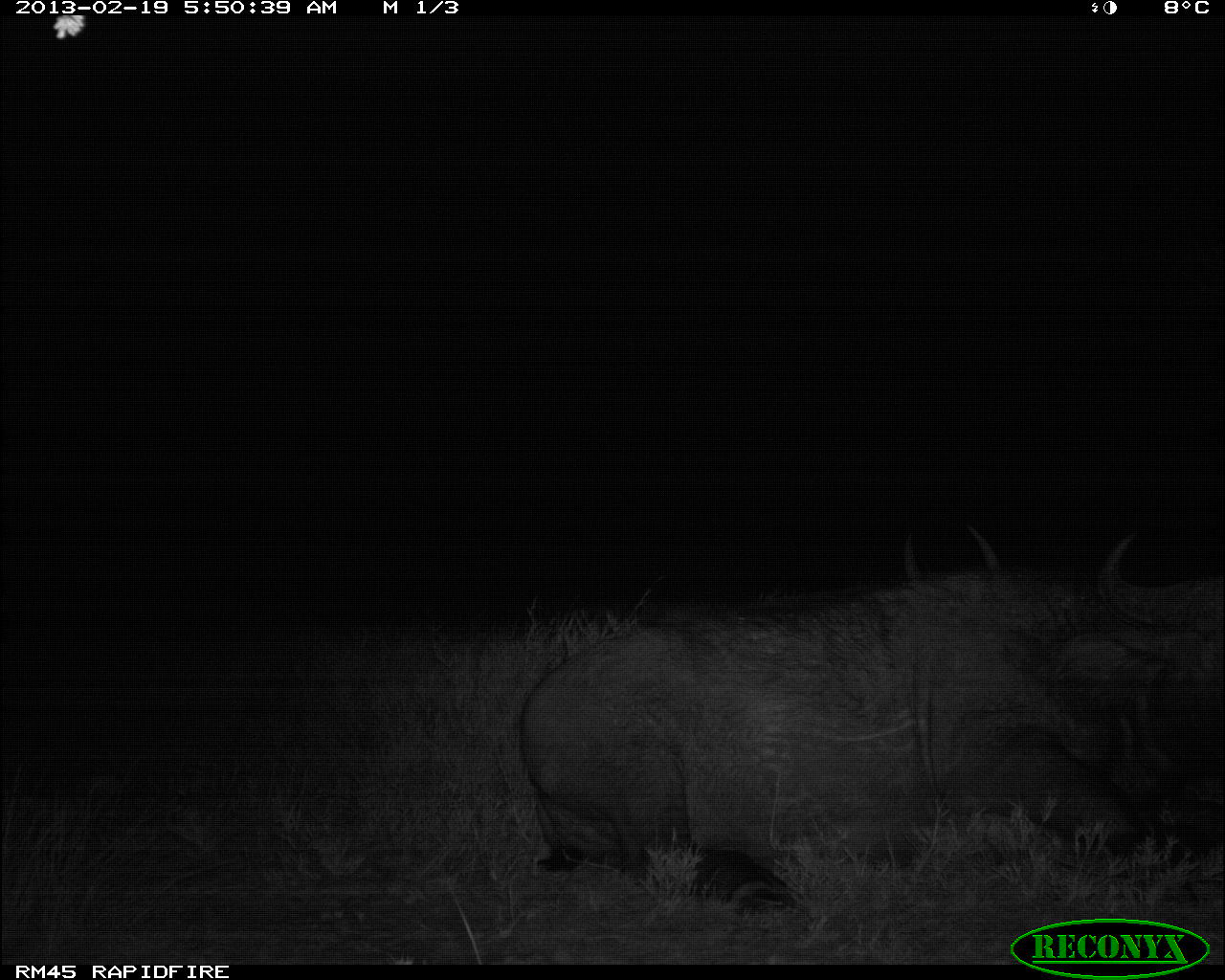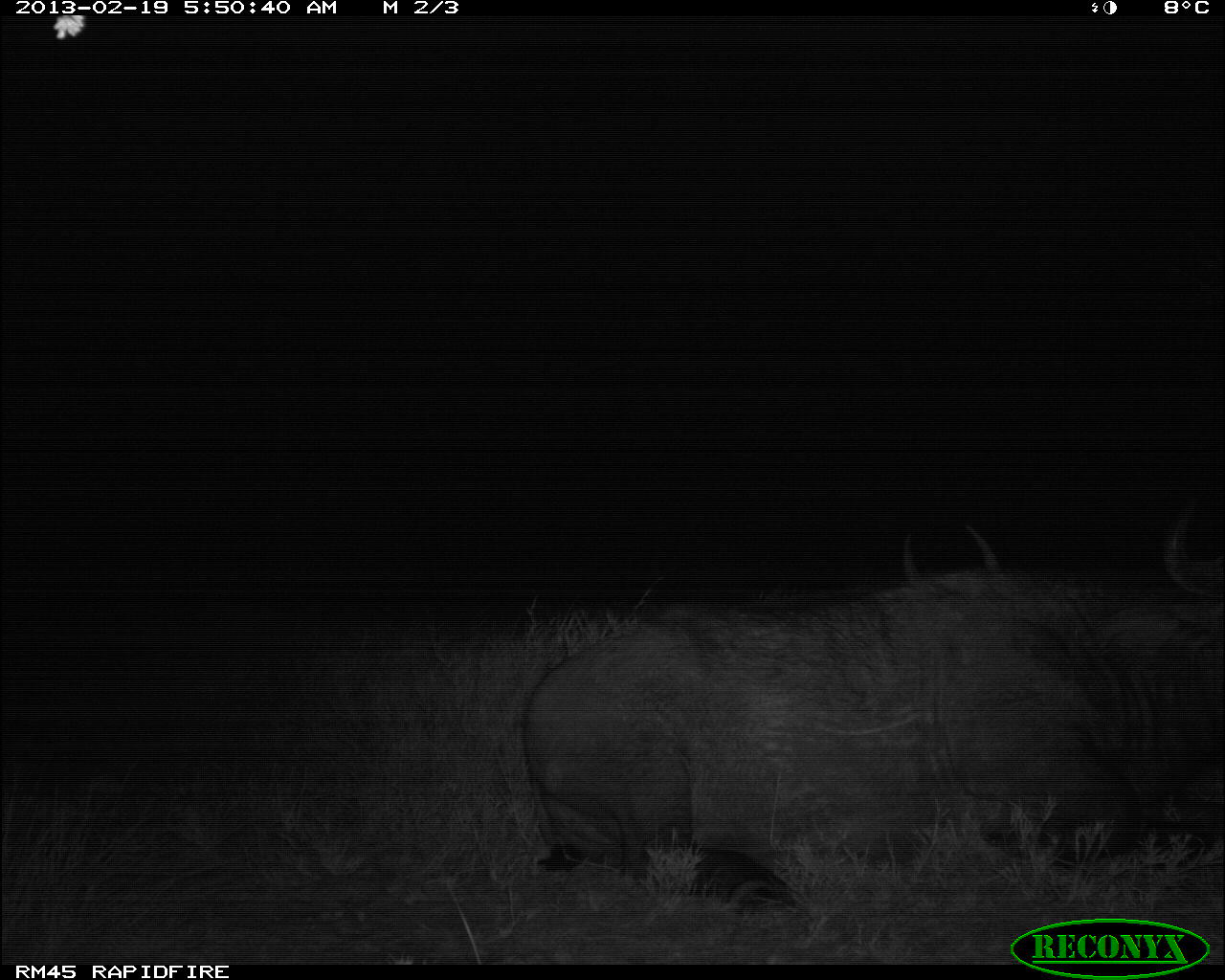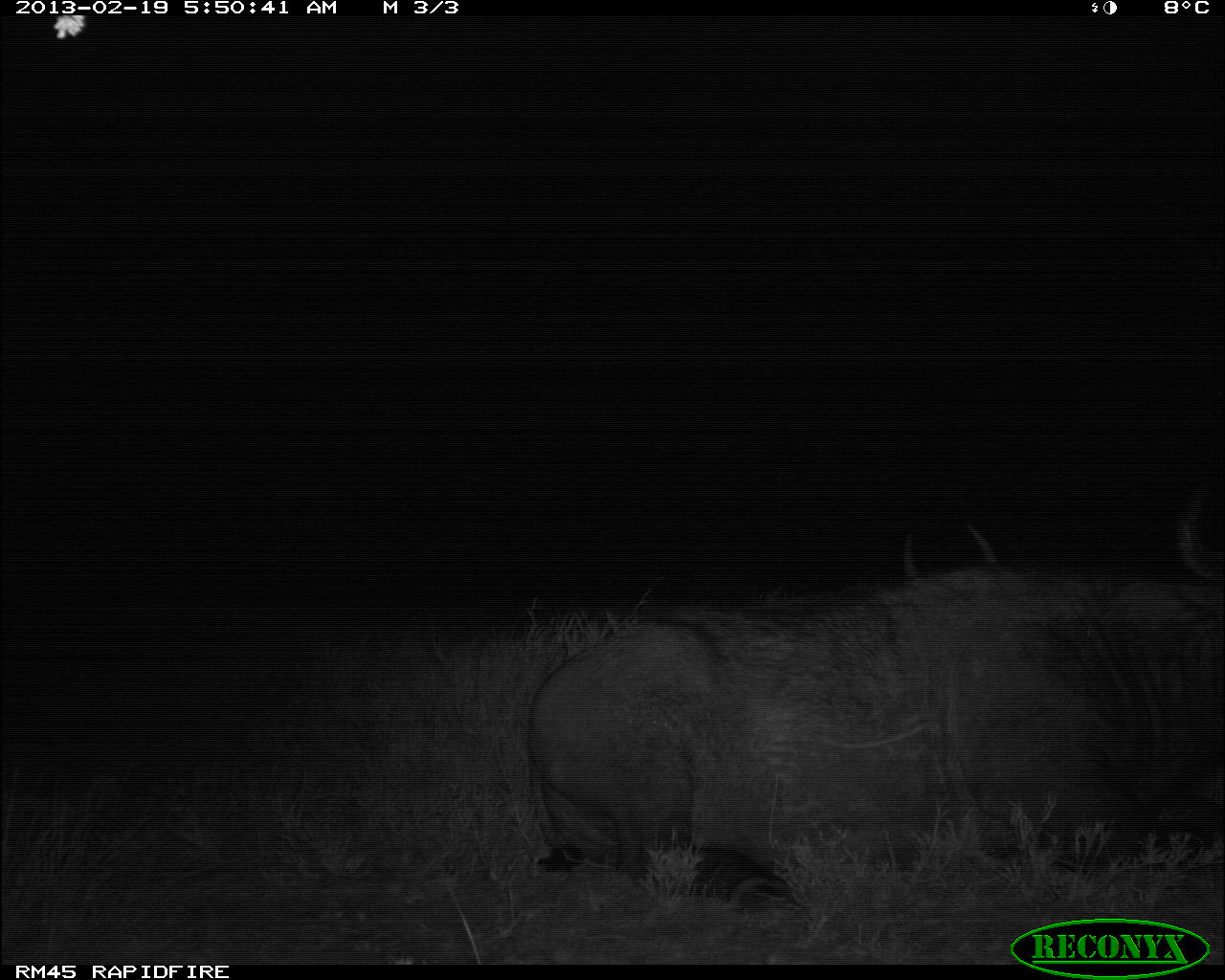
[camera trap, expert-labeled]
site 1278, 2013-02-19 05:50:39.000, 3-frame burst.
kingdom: Animalia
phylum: Chordata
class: Mammalia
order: Artiodactyla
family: Bovidae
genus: Syncerus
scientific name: Syncerus caffer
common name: african buffalo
Syncerus caffer (african buffalo), count 2.